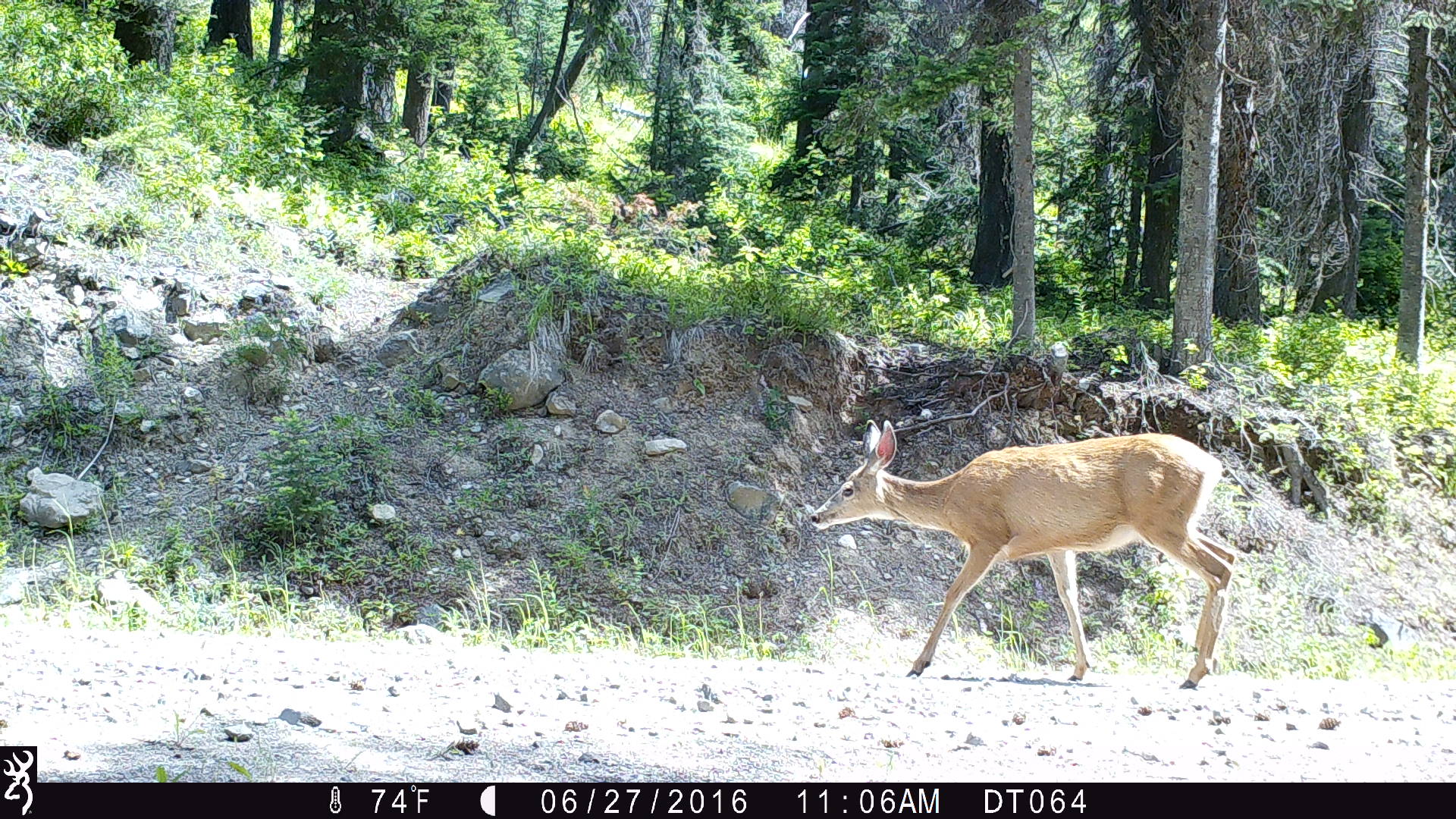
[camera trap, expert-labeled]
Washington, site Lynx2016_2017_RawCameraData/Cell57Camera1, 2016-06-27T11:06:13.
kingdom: Animalia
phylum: Chordata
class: Mammalia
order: Artiodactyla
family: Cervidae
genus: Odocoileus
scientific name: Odocoileus hemionus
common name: mule deer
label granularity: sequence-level